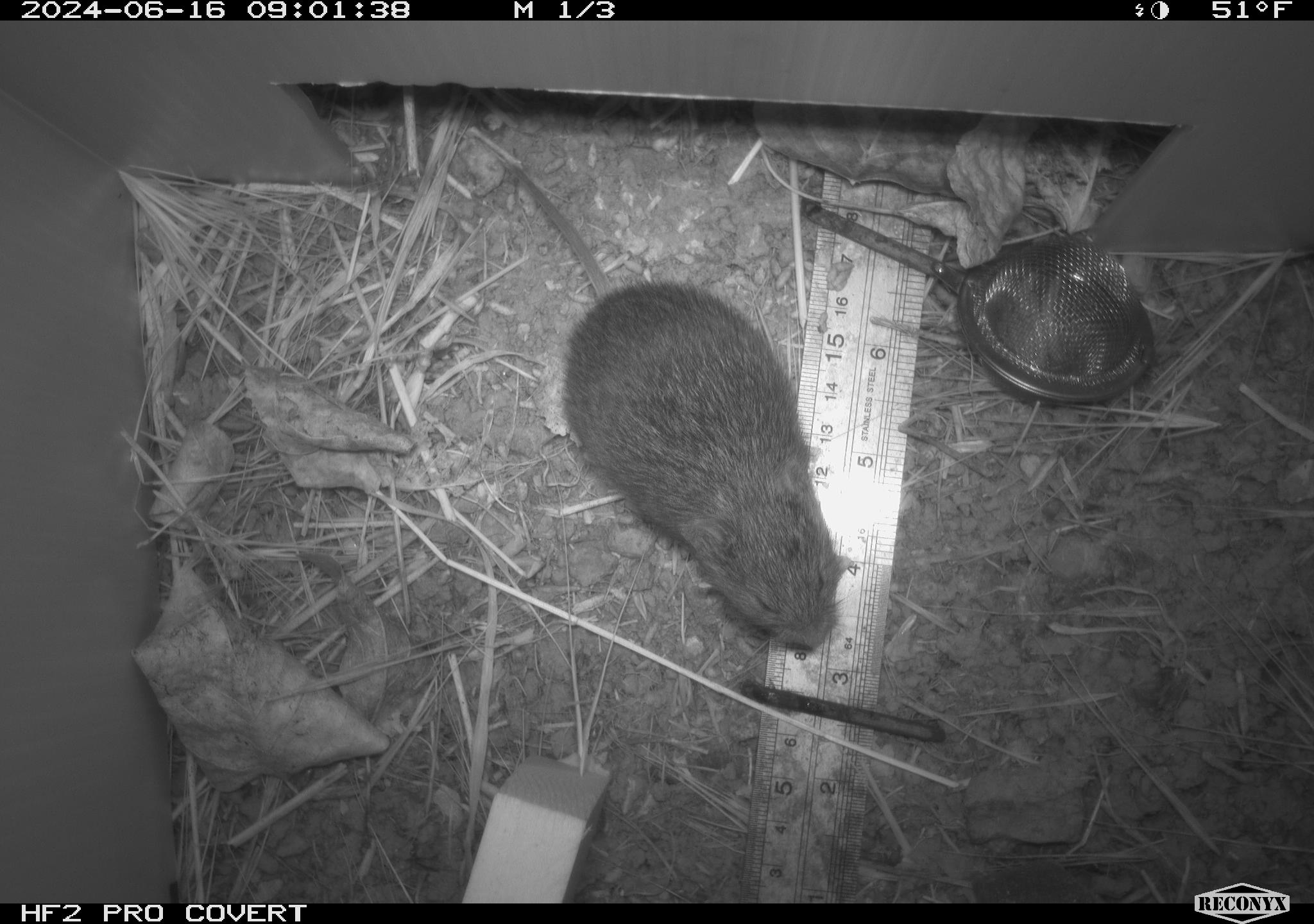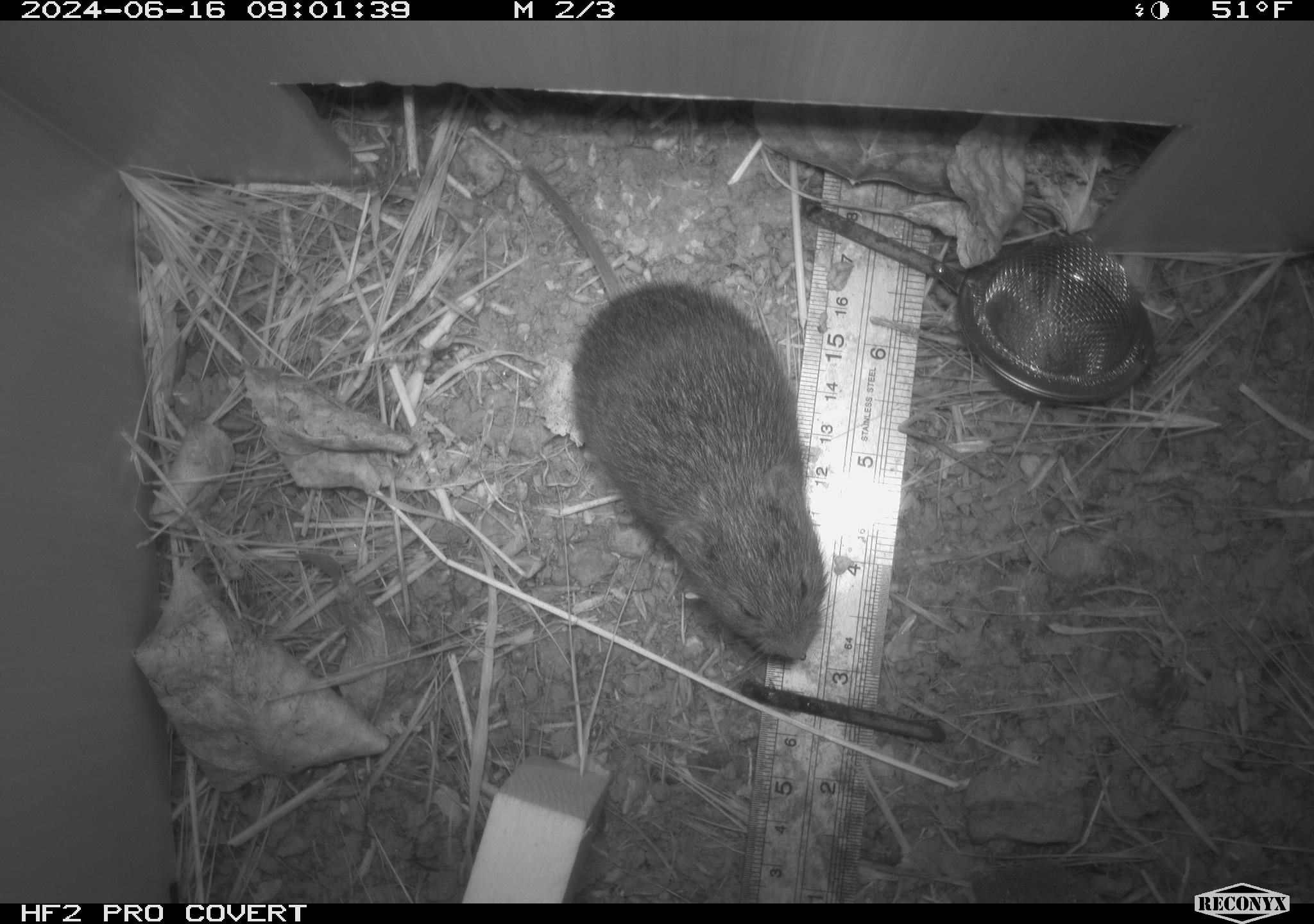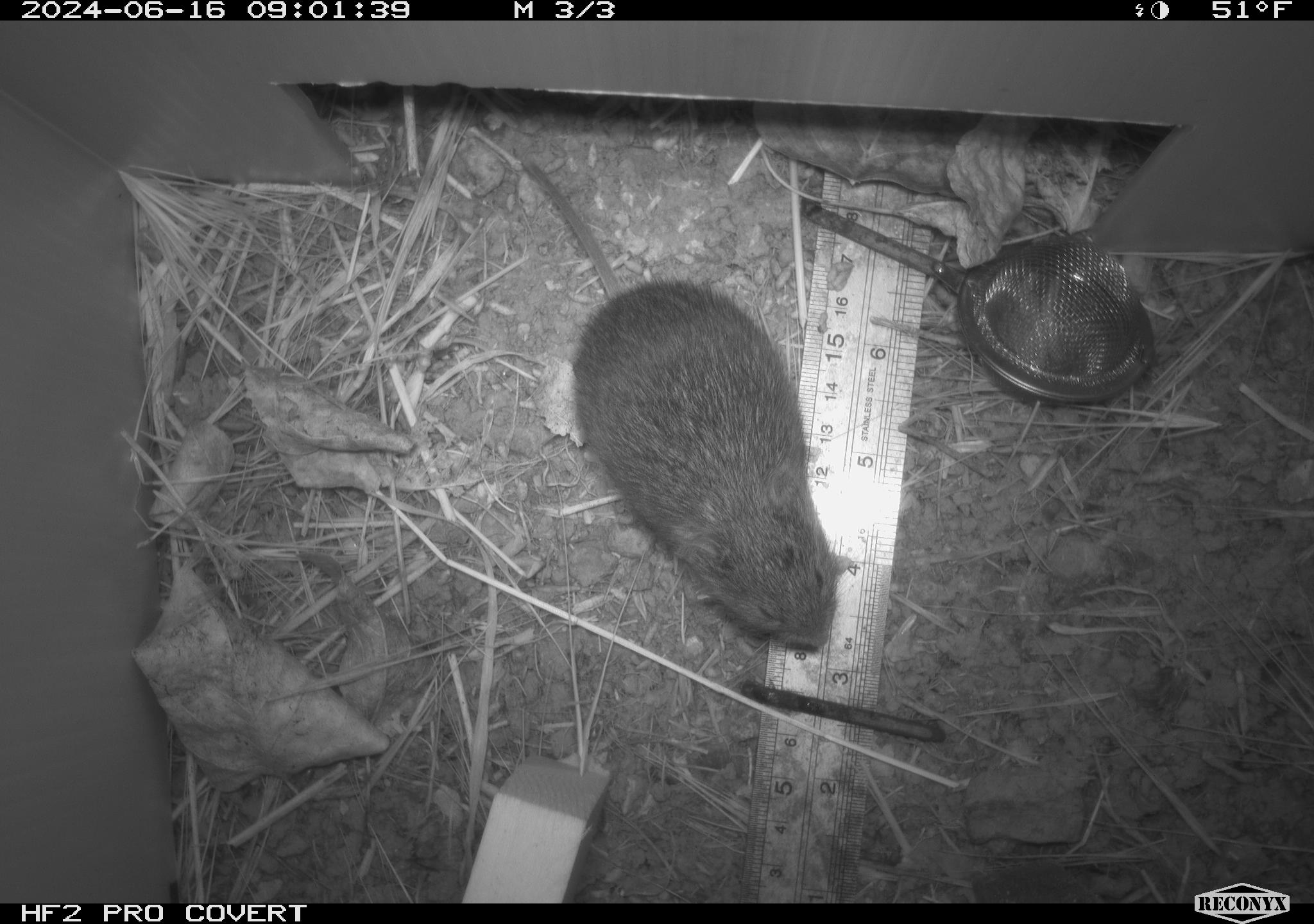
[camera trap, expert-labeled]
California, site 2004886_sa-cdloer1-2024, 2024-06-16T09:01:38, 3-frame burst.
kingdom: Animalia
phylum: Chordata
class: Mammalia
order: Rodentia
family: Cricetidae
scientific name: Arvicolinae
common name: voles, lemmings, and muskrats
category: arvicolinae subfamily